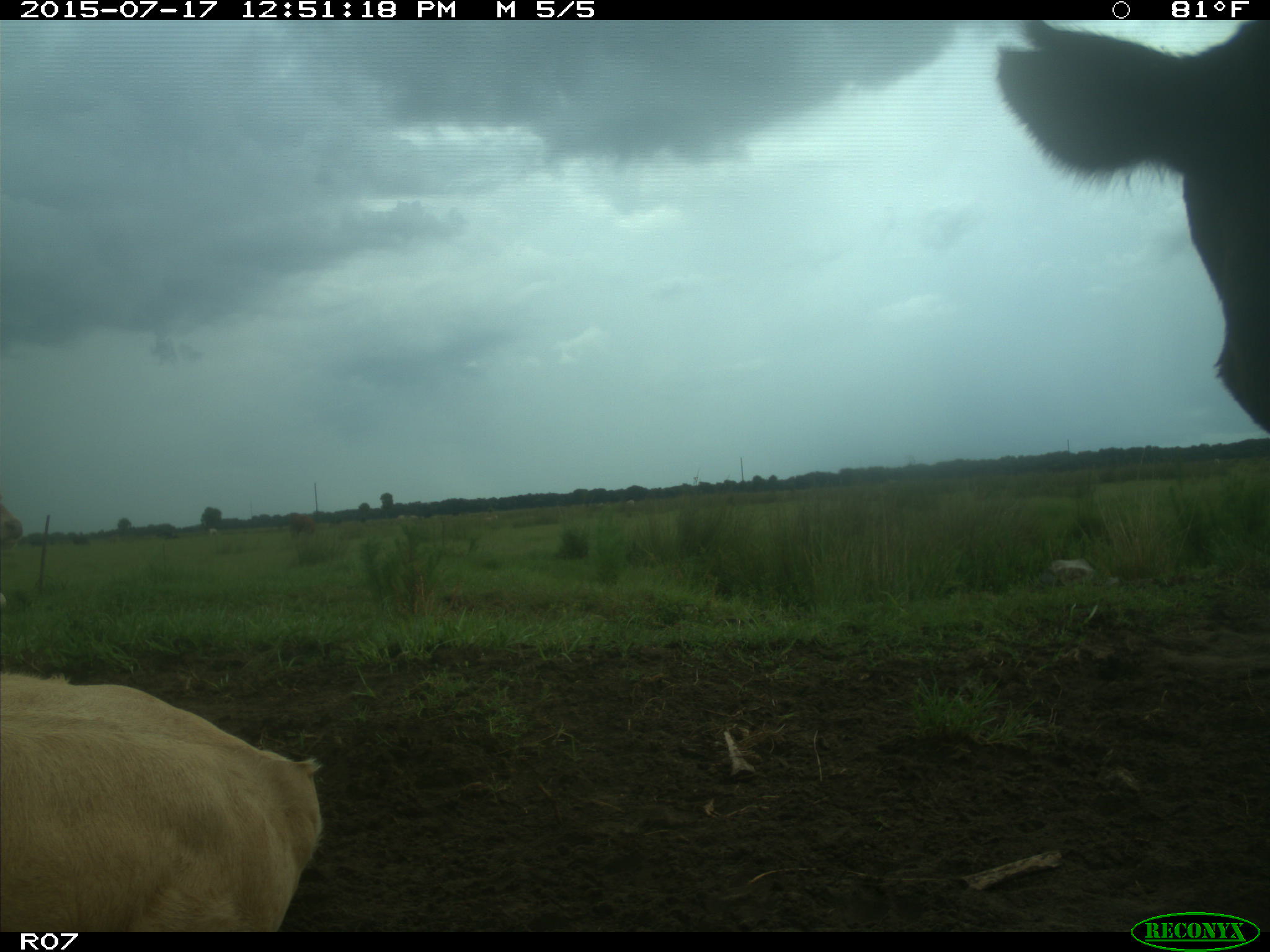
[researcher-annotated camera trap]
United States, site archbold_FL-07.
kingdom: Animalia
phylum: Chordata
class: Mammalia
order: Artiodactyla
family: Bovidae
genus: Bos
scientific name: Bos taurus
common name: domestic cow